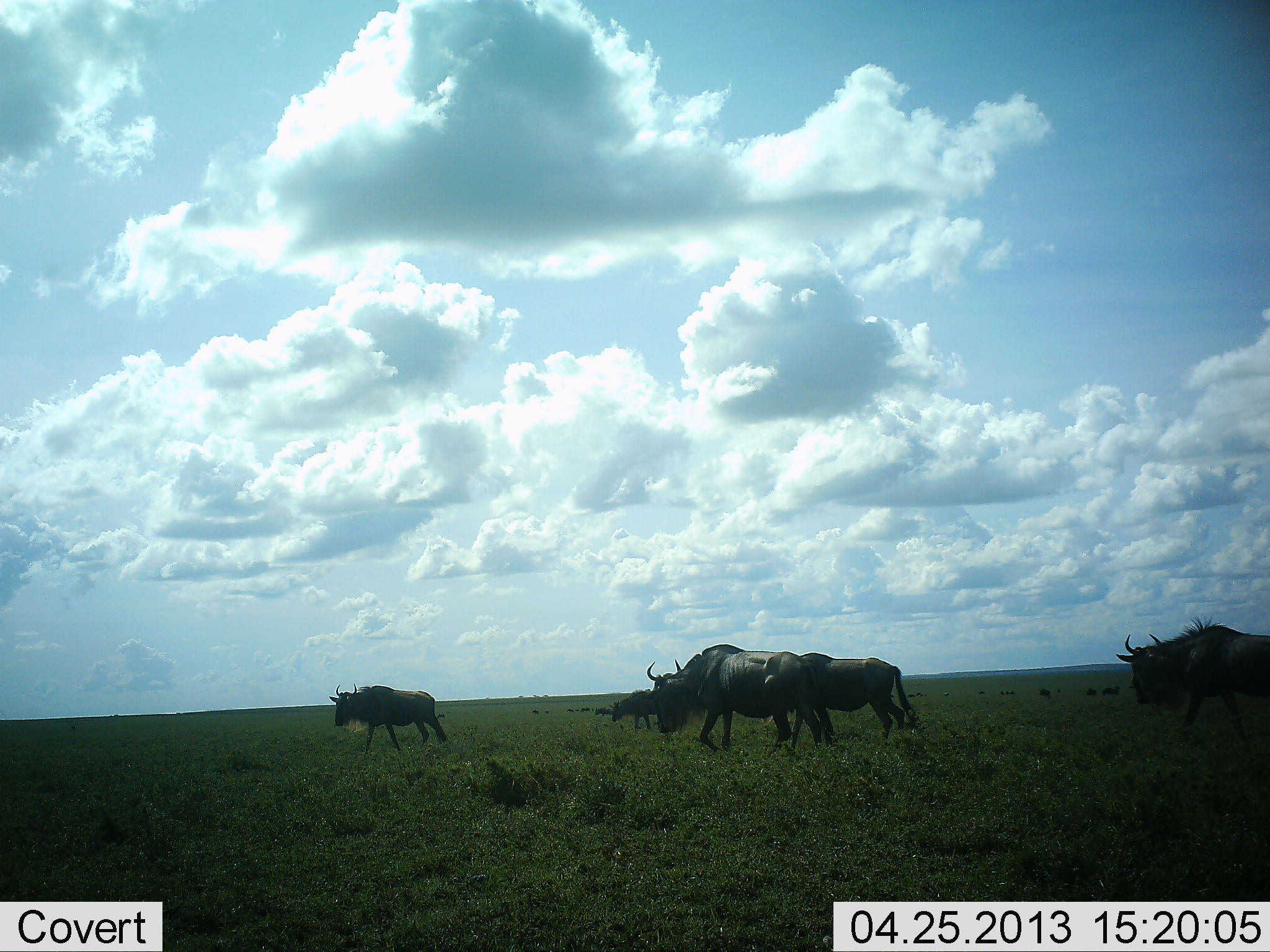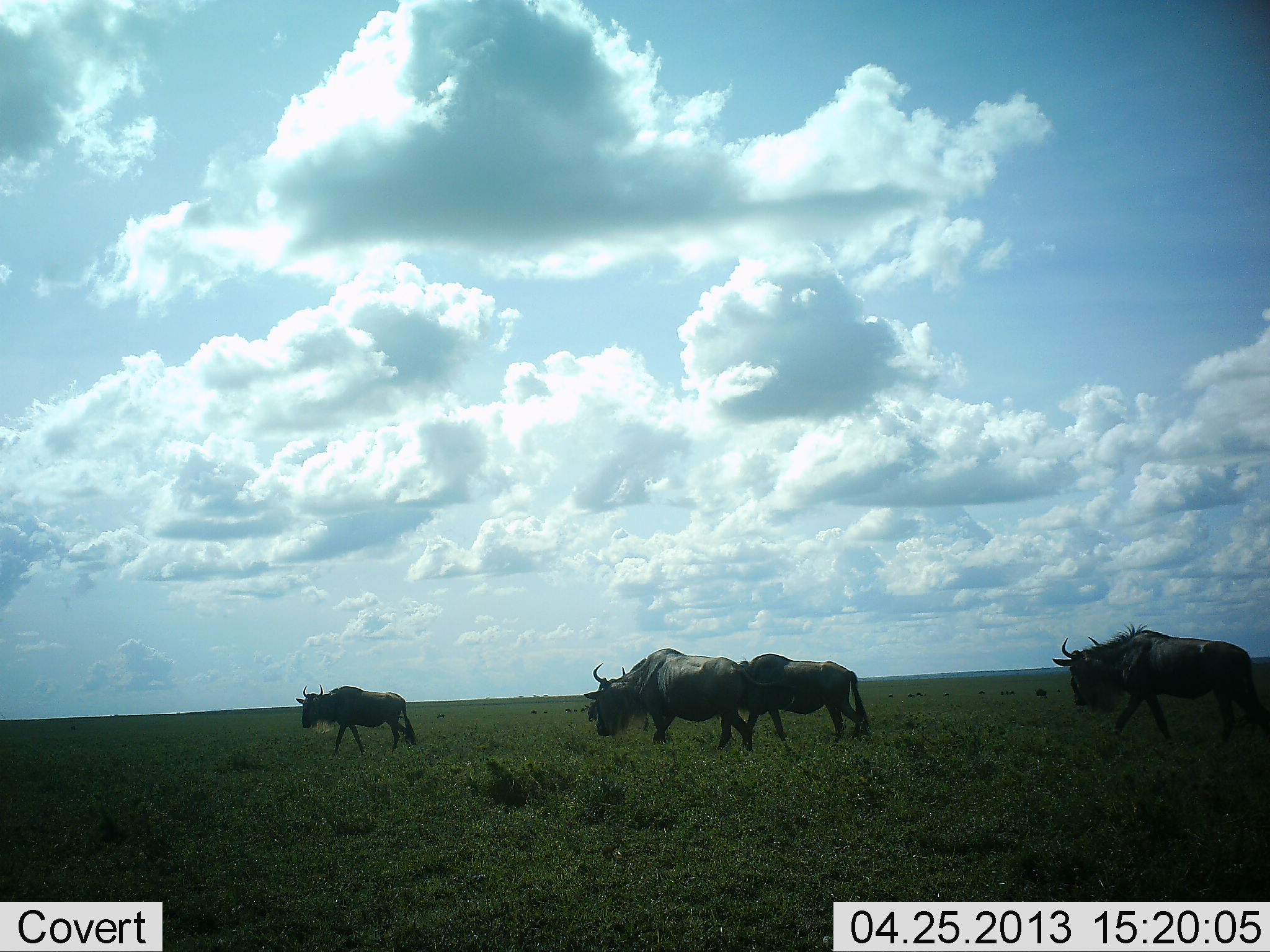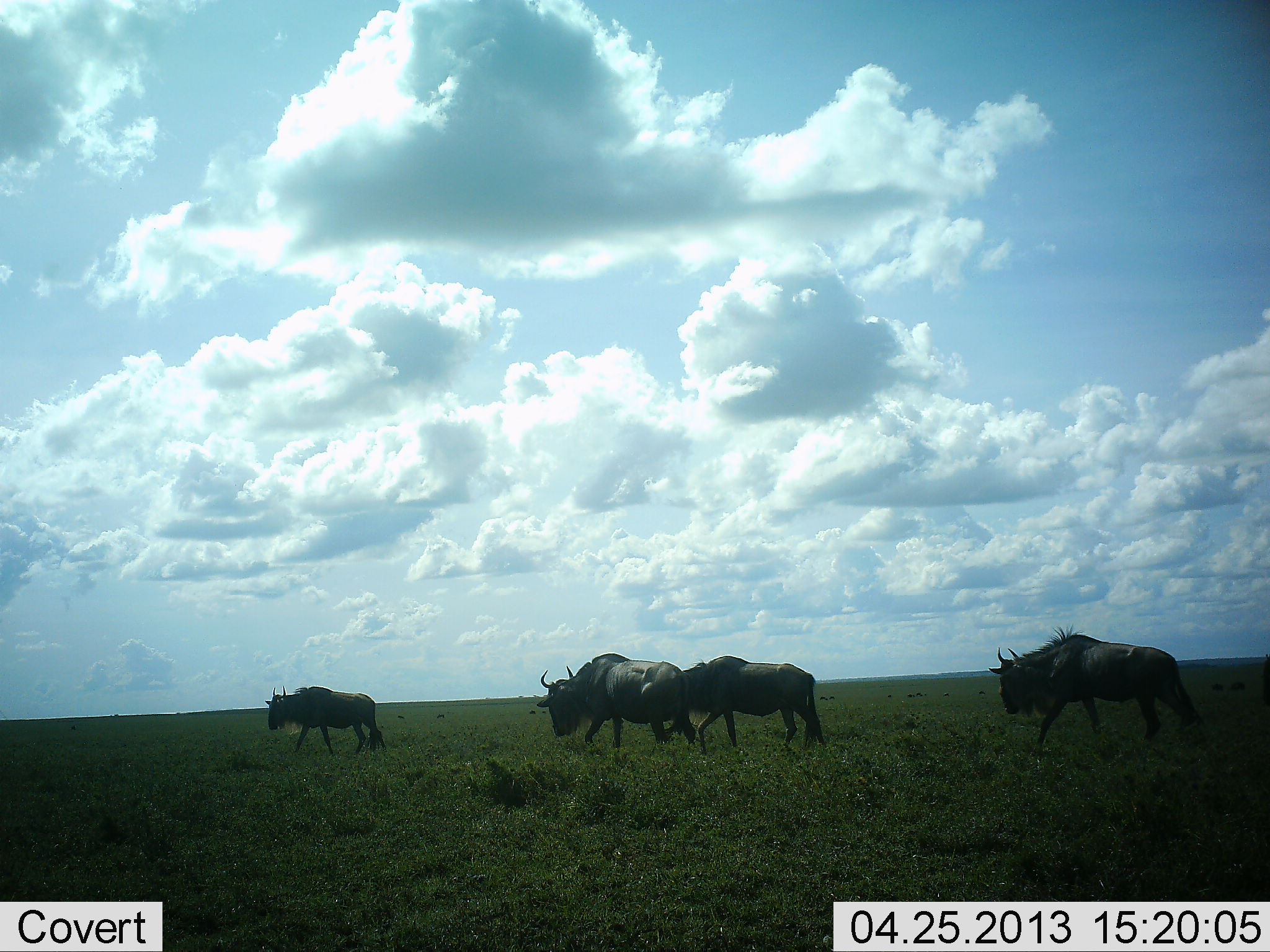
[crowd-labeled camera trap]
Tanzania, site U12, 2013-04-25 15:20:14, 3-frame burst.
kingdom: Animalia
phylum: Chordata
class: Mammalia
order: Artiodactyla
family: Bovidae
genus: Connochaetes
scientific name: Connochaetes taurinus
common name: blue wildebeest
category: wildebeest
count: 5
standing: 0%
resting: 0%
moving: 100%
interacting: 0%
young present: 10%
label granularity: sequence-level